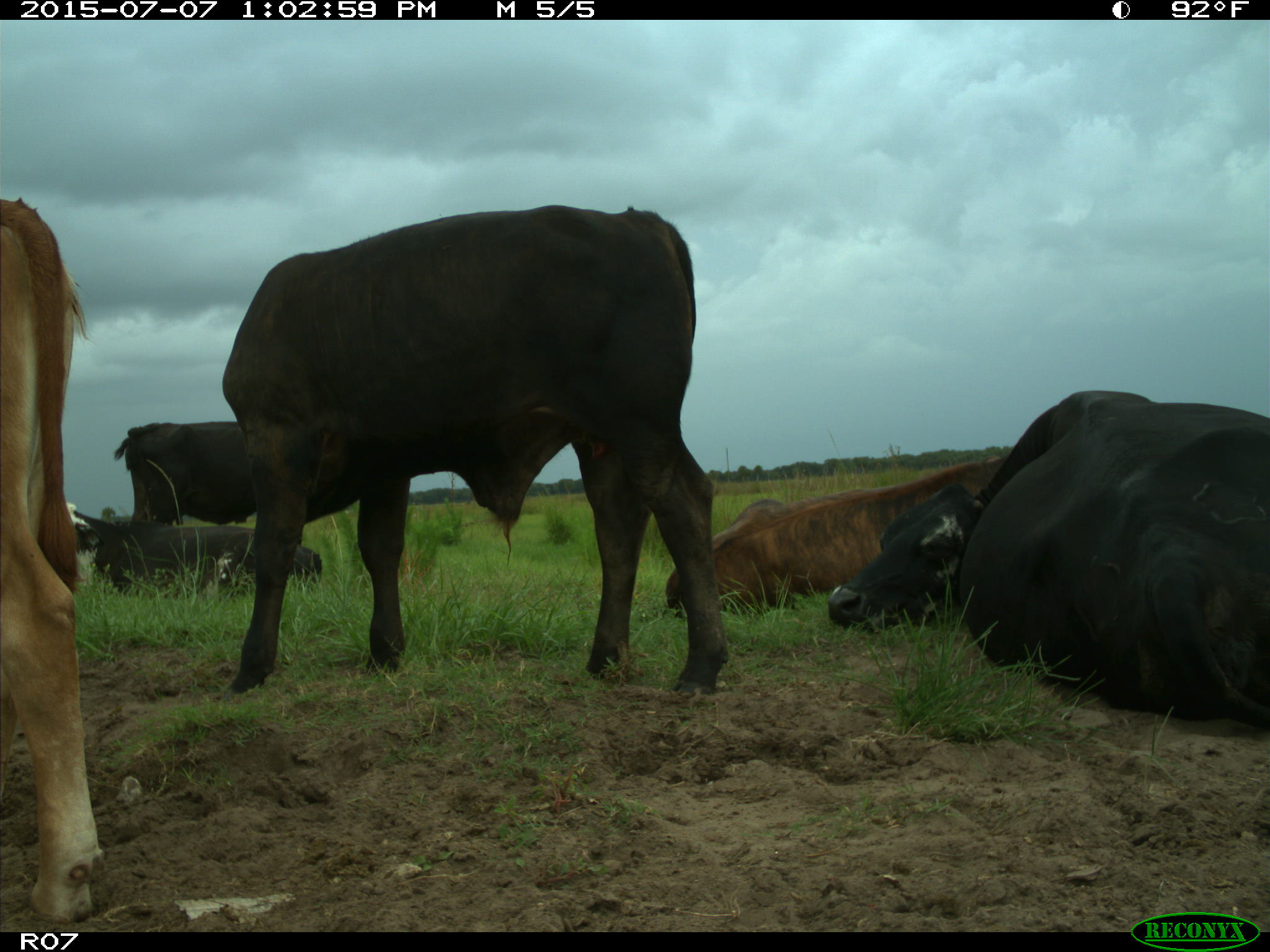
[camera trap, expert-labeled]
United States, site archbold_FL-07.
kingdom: Animalia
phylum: Chordata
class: Mammalia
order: Artiodactyla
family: Bovidae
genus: Bos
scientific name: Bos taurus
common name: domestic cow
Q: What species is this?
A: Bos taurus (domestic cow).